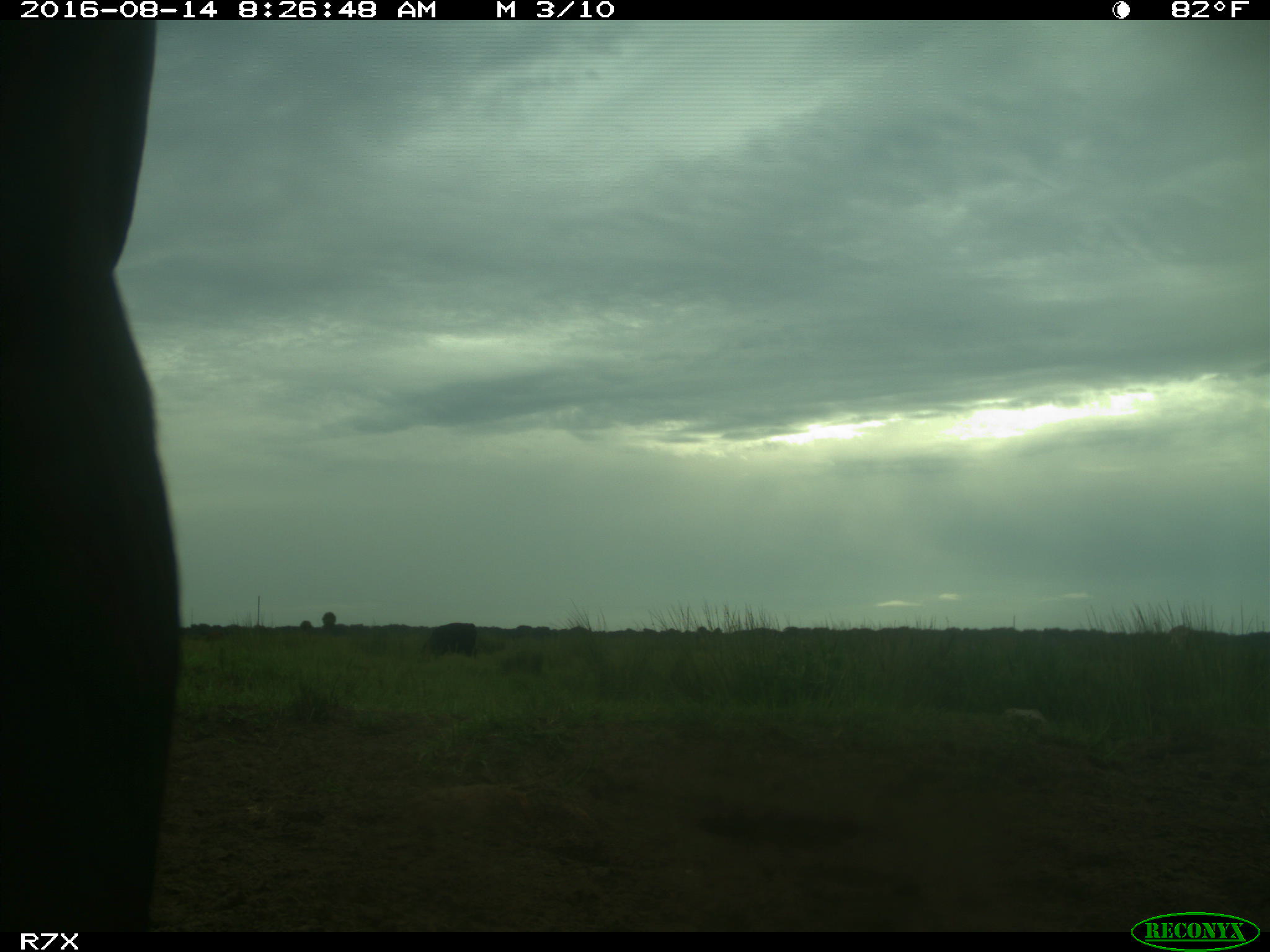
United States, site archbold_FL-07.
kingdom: Animalia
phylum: Chordata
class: Mammalia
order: Artiodactyla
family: Bovidae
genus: Bos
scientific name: Bos taurus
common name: domestic cow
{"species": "Bos taurus (domestic cow)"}